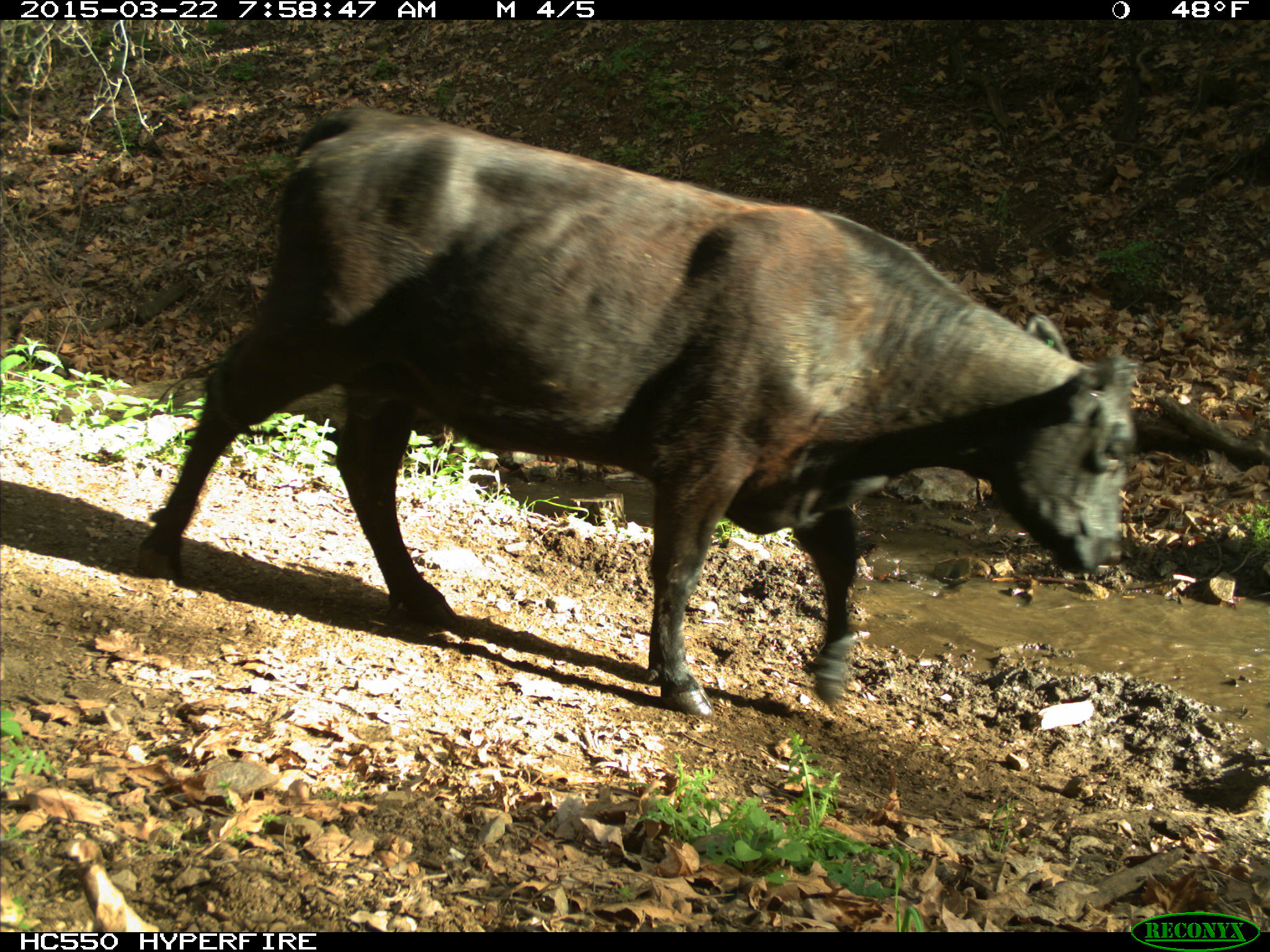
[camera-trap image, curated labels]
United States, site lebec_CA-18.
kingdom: Animalia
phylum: Chordata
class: Mammalia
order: Artiodactyla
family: Bovidae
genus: Bos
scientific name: Bos taurus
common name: domestic cow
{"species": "Bos taurus (domestic cow)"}